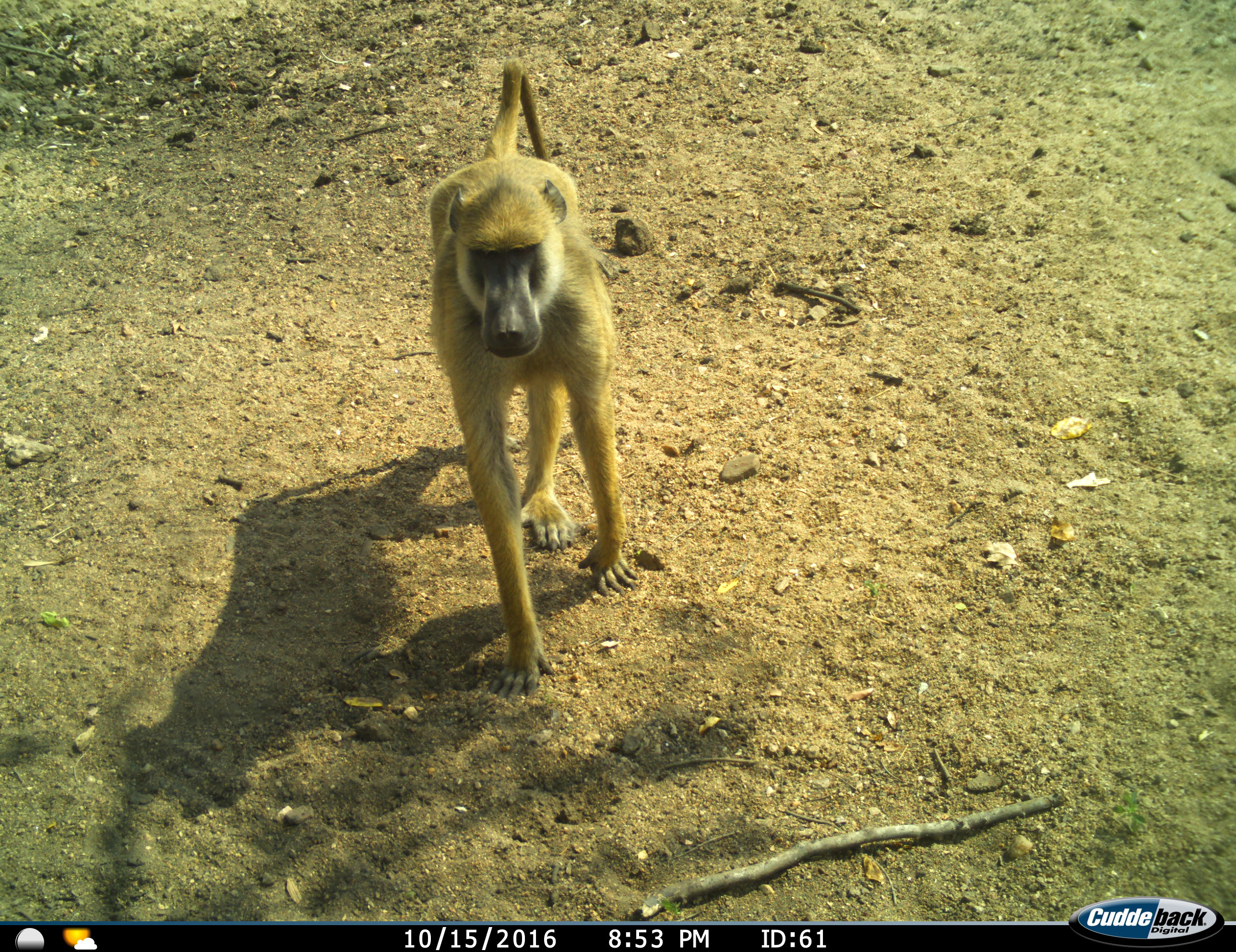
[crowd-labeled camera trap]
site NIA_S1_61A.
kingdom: Animalia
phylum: Chordata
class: Mammalia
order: Primates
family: Cercopithecidae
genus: Papio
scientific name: Papio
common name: baboon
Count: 1.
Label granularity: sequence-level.